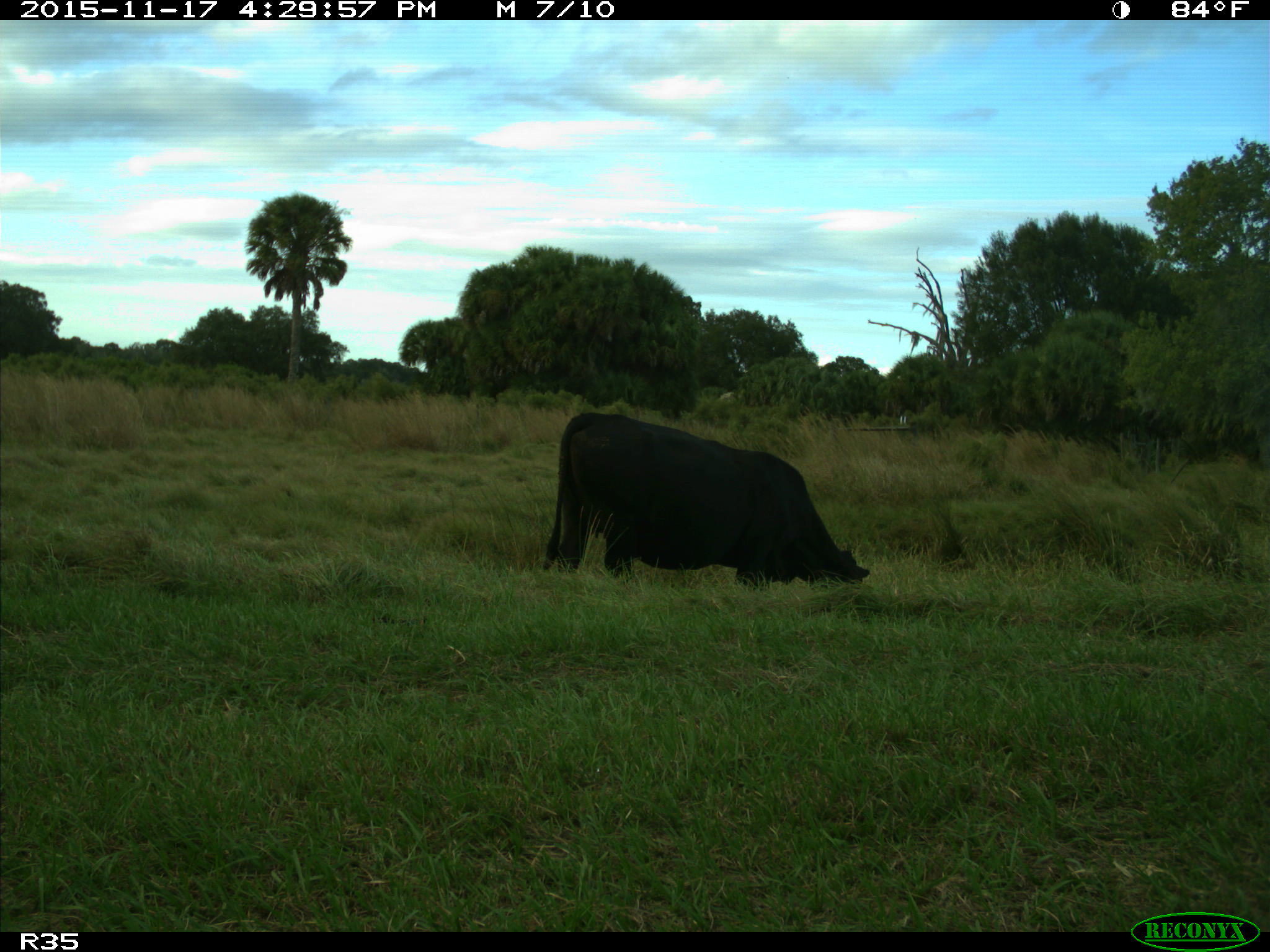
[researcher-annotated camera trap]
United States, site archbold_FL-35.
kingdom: Animalia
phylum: Chordata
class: Mammalia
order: Artiodactyla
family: Bovidae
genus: Bos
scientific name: Bos taurus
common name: domestic cow